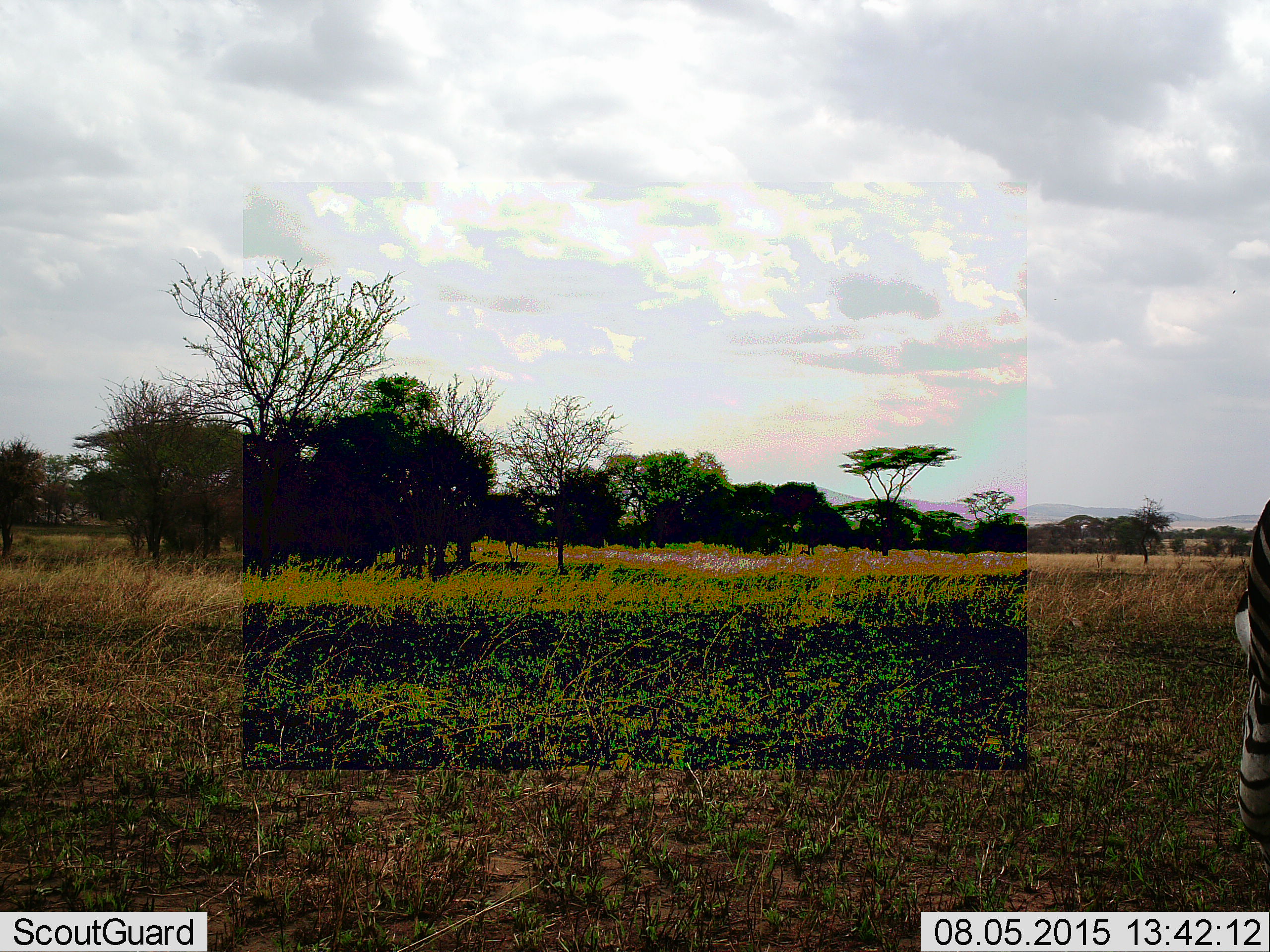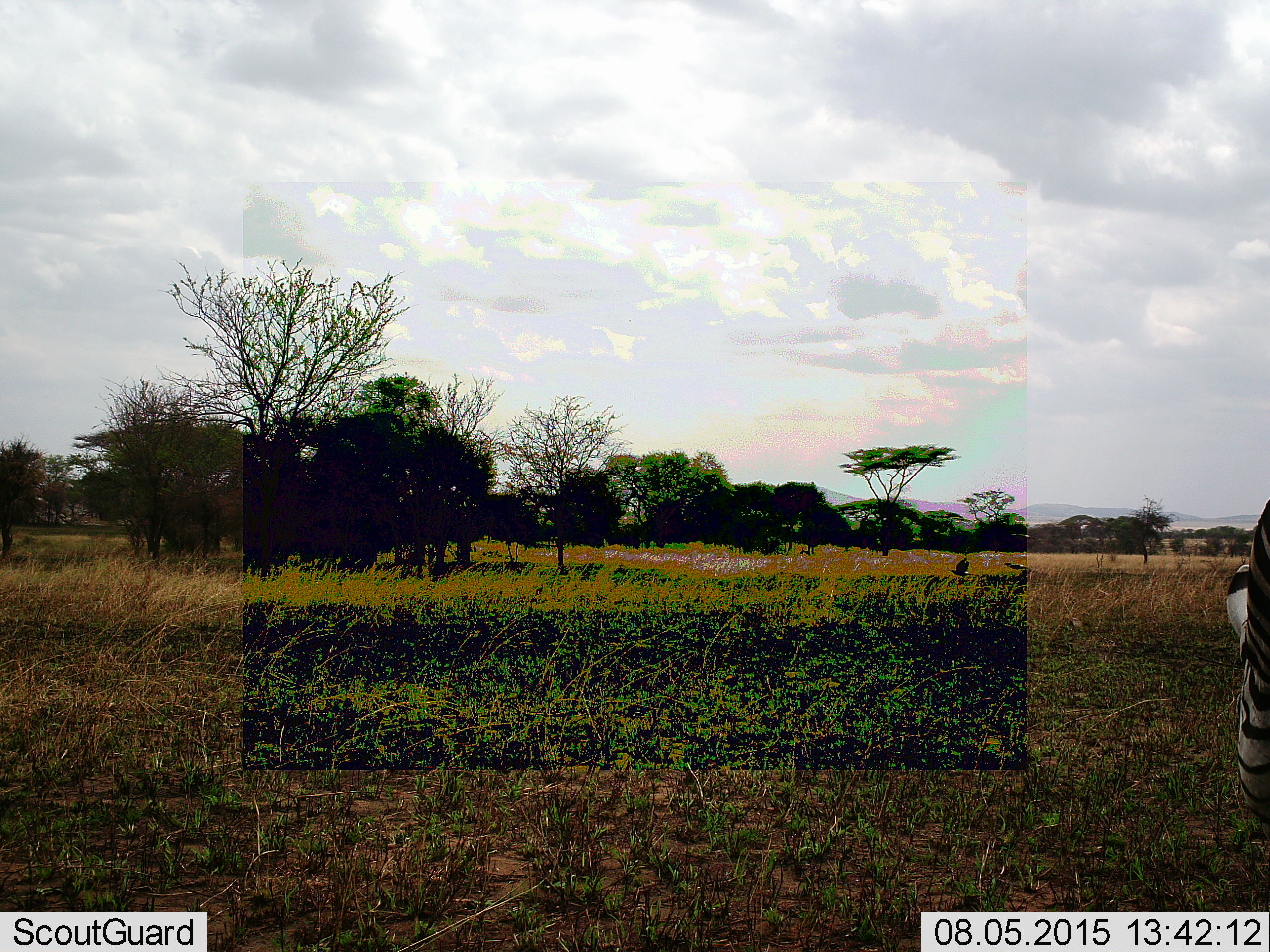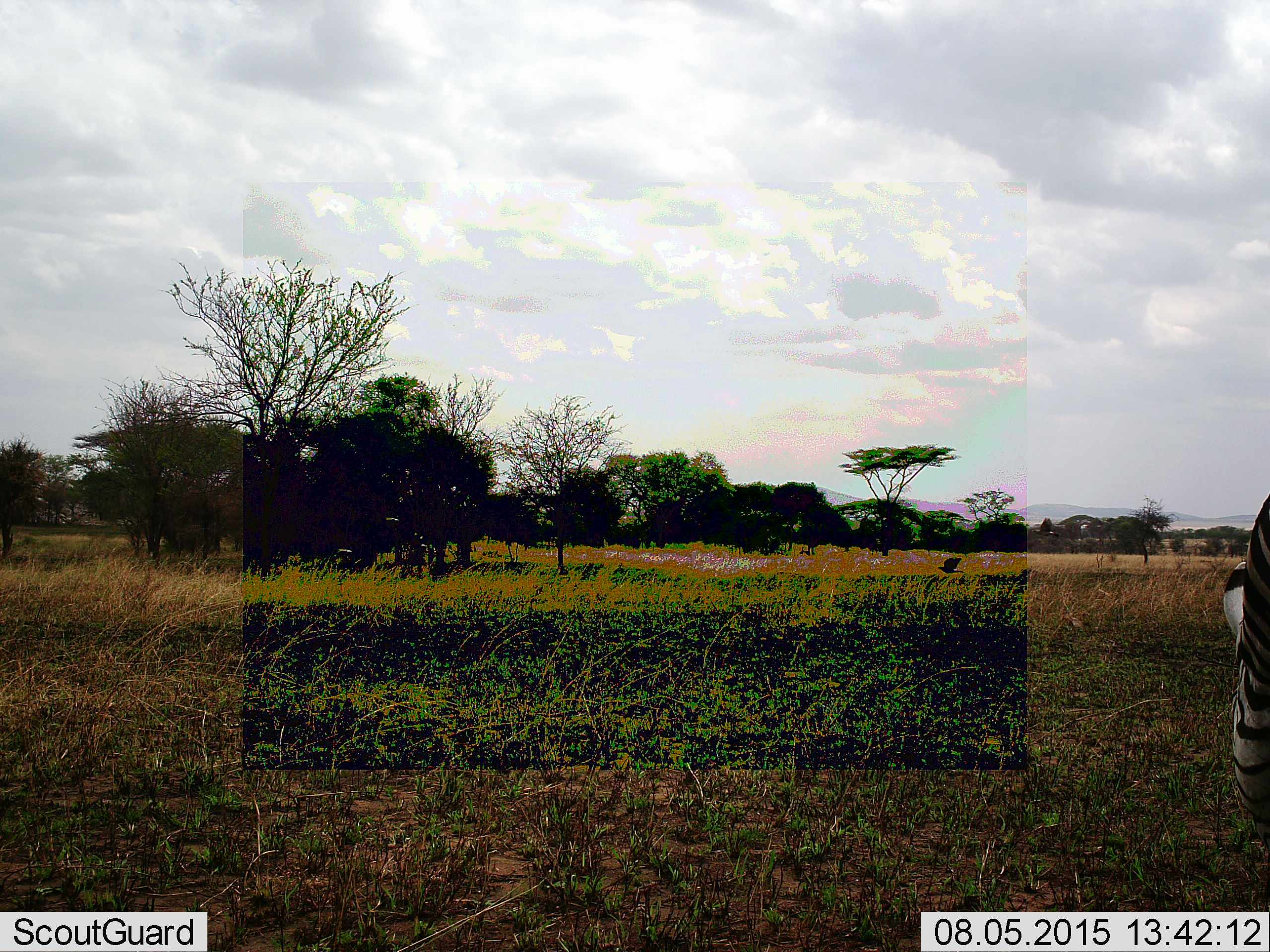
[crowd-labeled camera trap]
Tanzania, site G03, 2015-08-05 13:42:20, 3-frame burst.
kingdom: Animalia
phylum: Chordata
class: Aves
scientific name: Aves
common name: bird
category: otherbird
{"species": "otherbird (bird) (Aves)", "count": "2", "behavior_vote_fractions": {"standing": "0%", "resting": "0%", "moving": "100%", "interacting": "0%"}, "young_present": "0%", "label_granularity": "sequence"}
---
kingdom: Animalia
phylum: Chordata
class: Mammalia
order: Perissodactyla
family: Equidae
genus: Equus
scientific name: Equus quagga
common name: plains zebra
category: zebra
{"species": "zebra (plains zebra) (Equus quagga)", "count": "1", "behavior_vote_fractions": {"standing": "56%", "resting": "0%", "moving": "19%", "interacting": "0%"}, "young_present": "0%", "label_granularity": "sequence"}